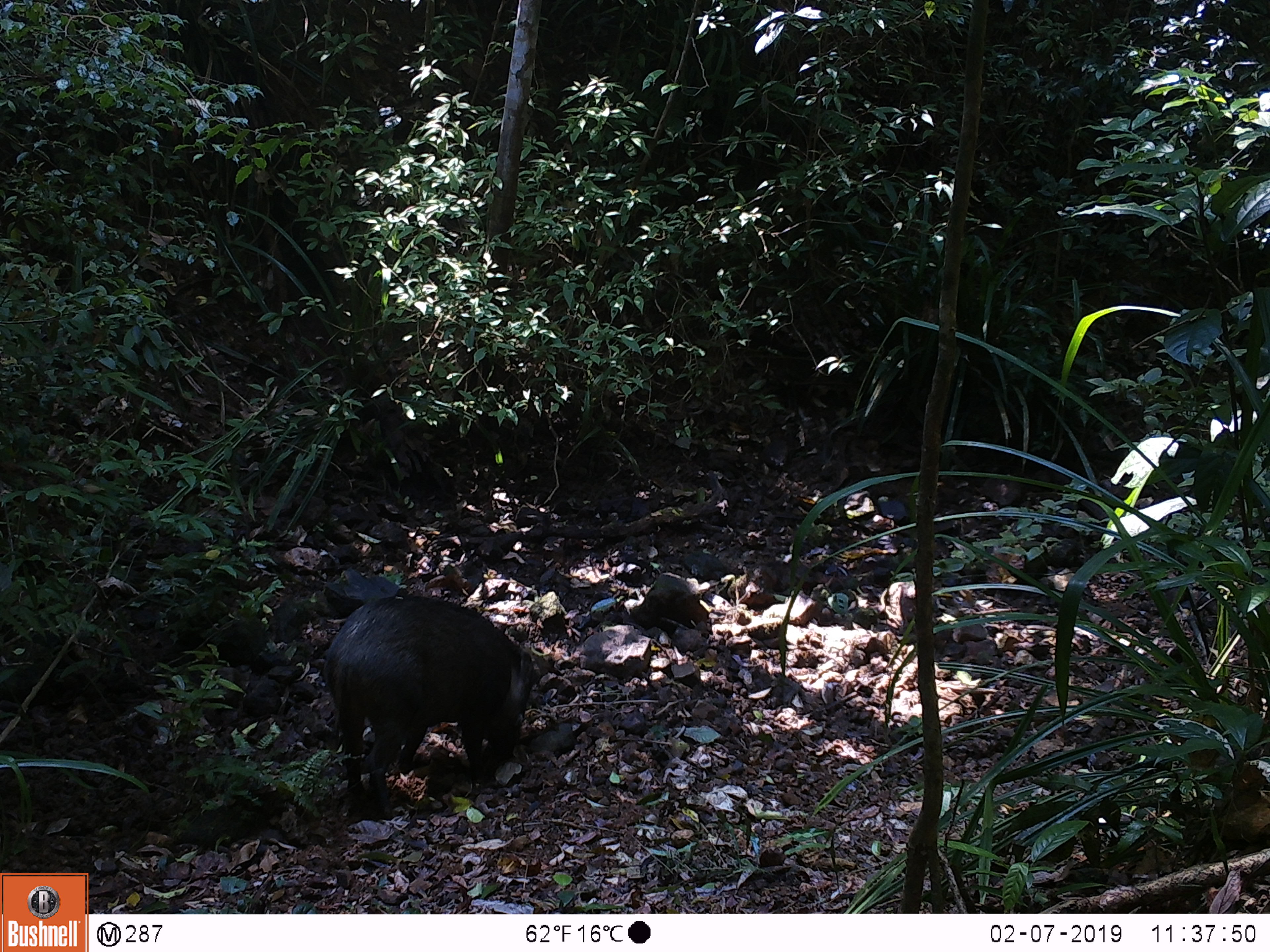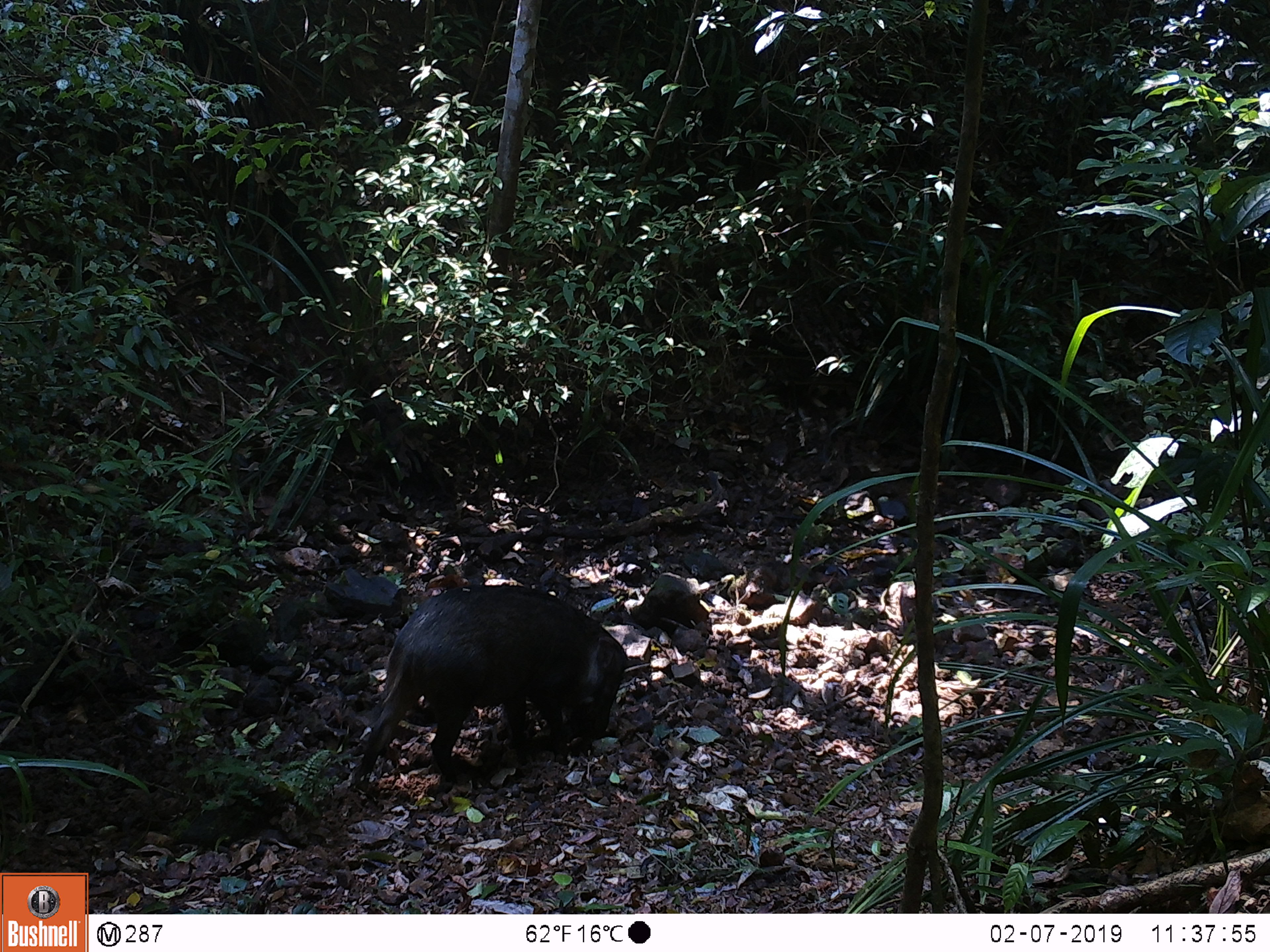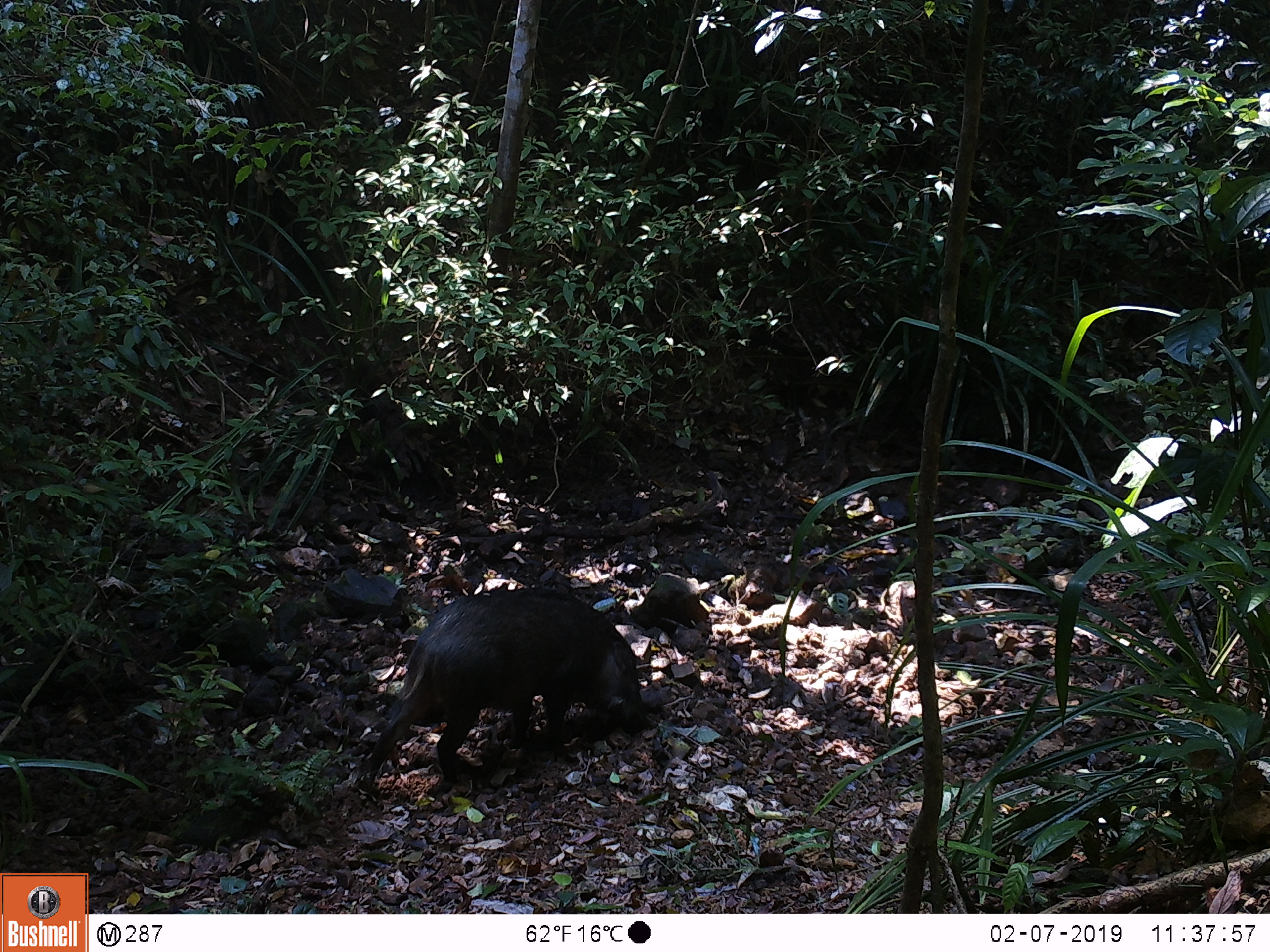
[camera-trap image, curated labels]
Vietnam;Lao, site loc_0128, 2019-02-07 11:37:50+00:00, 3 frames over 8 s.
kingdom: Animalia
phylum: Chordata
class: Mammalia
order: Artiodactyla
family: Suidae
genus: Sus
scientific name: Sus scrofa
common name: eurasian wild pig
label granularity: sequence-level